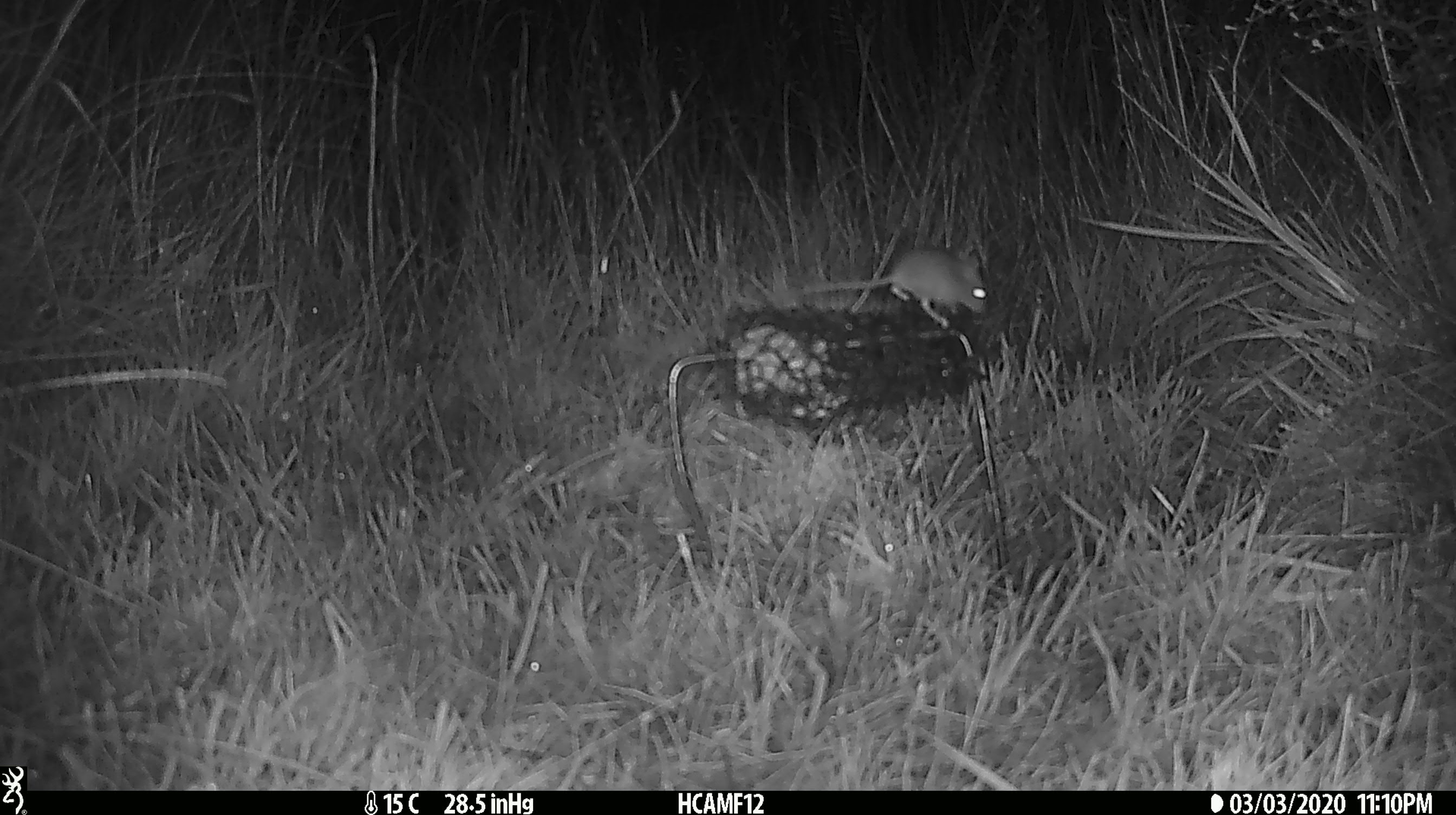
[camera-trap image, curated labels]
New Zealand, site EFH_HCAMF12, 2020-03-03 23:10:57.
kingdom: Animalia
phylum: Chordata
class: Mammalia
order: Rodentia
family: Muridae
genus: Mus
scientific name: Mus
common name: mouse